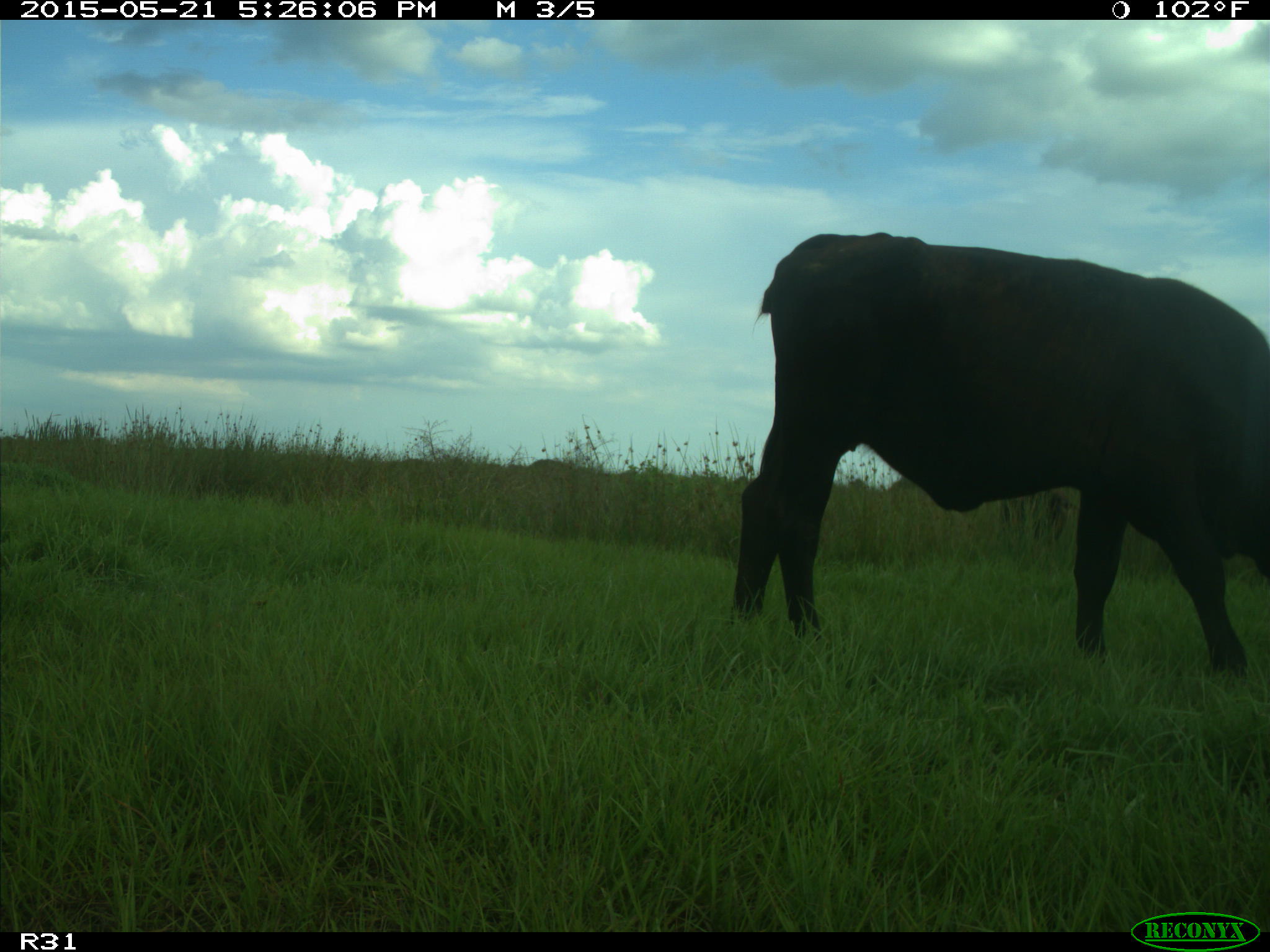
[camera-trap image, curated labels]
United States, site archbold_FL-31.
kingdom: Animalia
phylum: Chordata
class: Mammalia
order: Artiodactyla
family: Bovidae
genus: Bos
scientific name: Bos taurus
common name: domestic cow